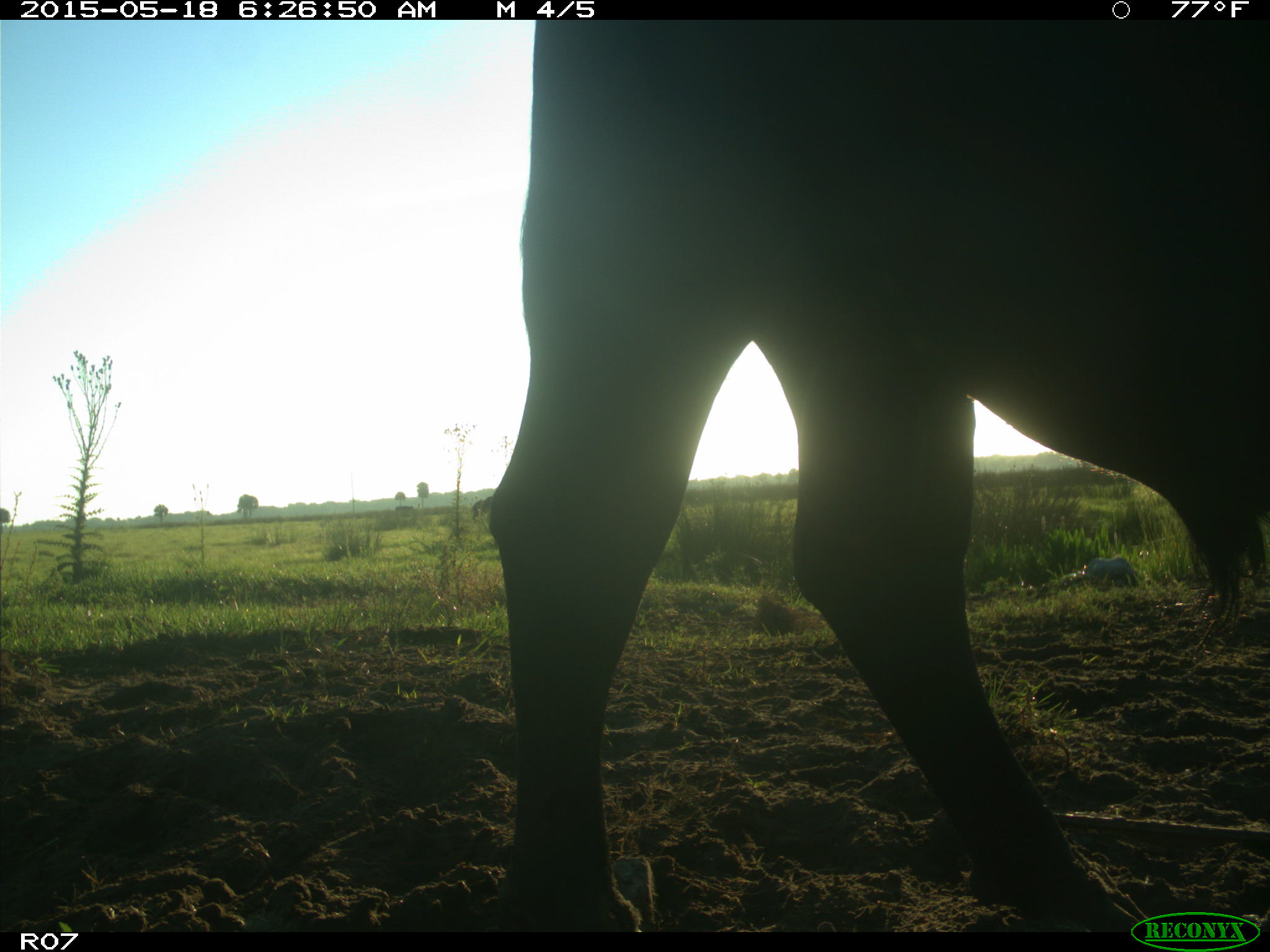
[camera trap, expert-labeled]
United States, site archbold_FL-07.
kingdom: Animalia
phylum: Chordata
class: Mammalia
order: Artiodactyla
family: Bovidae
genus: Bos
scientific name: Bos taurus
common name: domestic cow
Bos taurus (domestic cow).